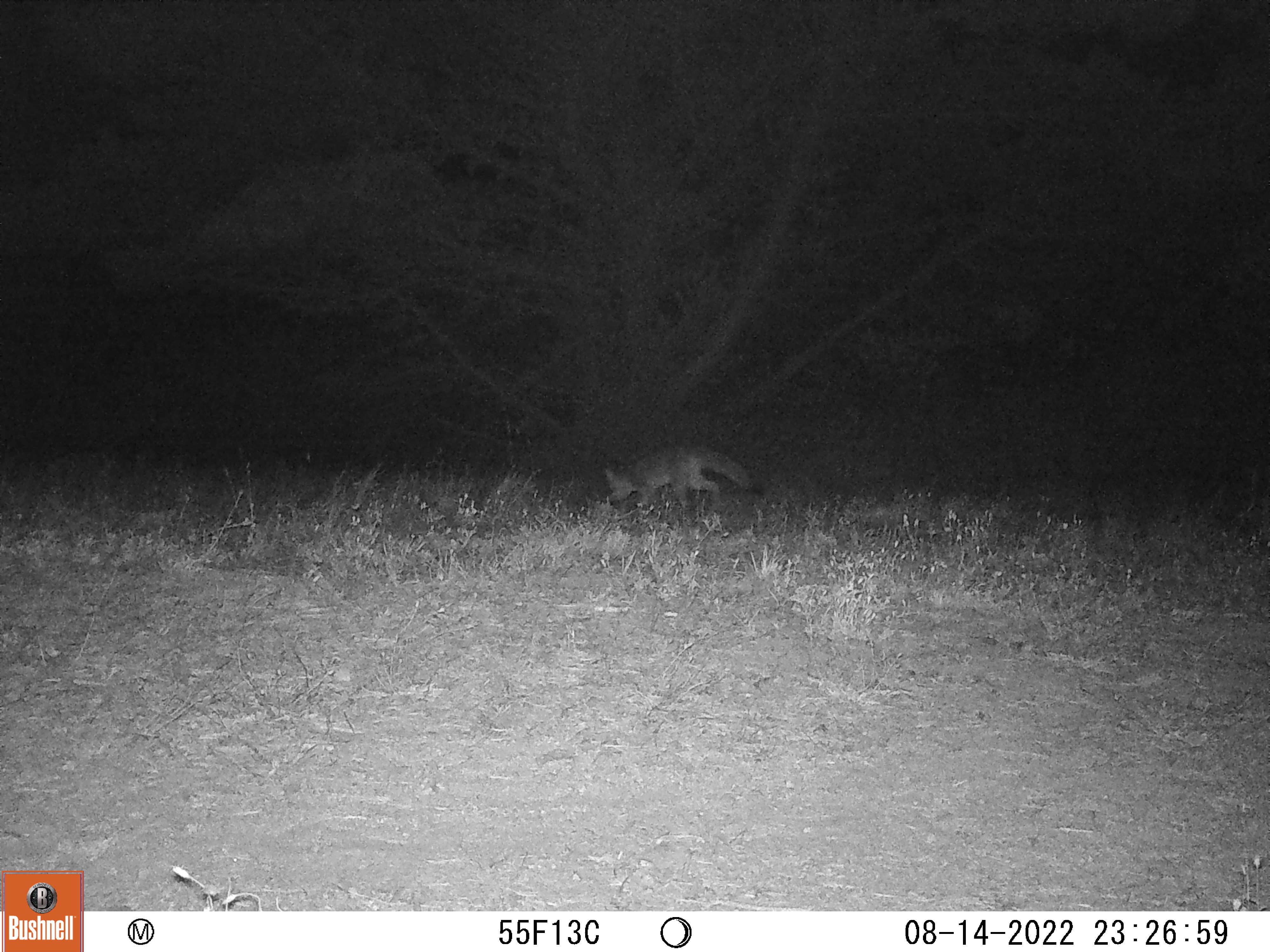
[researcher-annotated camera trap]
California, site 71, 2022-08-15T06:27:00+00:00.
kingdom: Animalia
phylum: Chordata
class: Mammalia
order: Carnivora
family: Canidae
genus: Urocyon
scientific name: Urocyon cinereoargenteus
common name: gray fox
Gray fox (Urocyon cinereoargenteus).